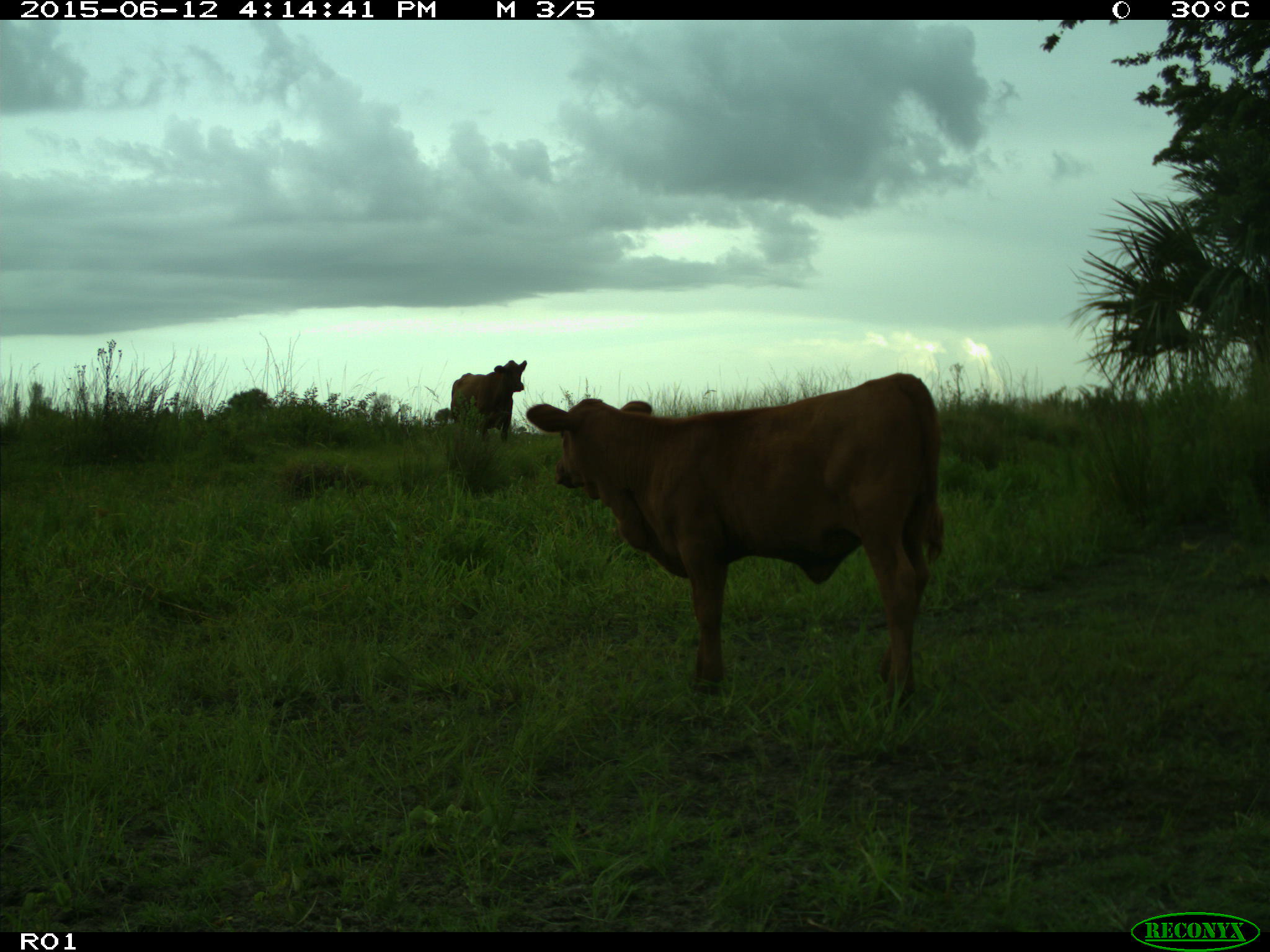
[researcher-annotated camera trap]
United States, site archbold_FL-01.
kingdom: Animalia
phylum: Chordata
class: Mammalia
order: Artiodactyla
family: Bovidae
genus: Bos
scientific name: Bos taurus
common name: domestic cow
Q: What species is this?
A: Bos taurus (domestic cow).